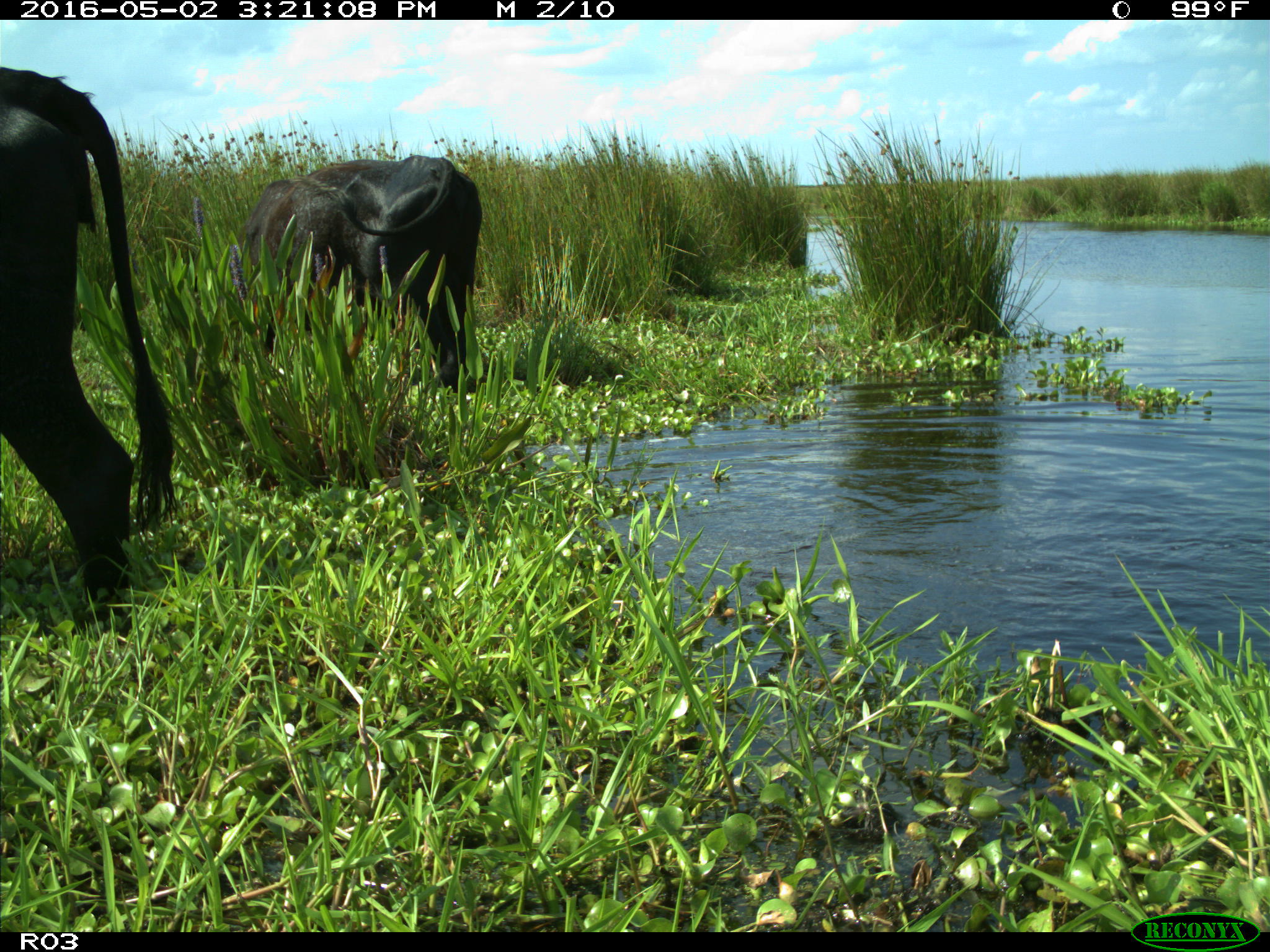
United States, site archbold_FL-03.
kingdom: Animalia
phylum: Chordata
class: Mammalia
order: Artiodactyla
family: Bovidae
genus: Bos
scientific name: Bos taurus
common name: domestic cow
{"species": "Bos taurus (domestic cow)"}